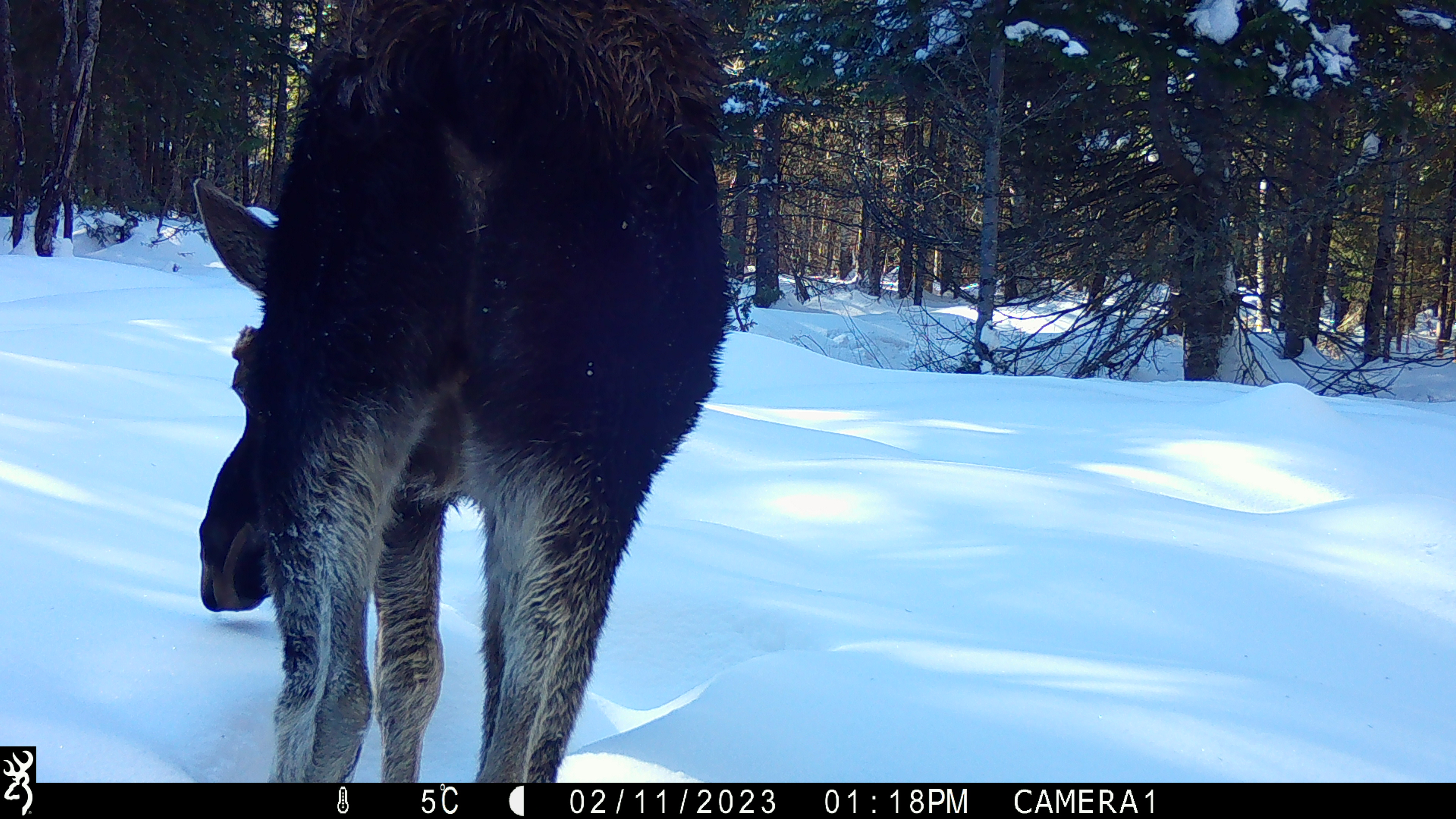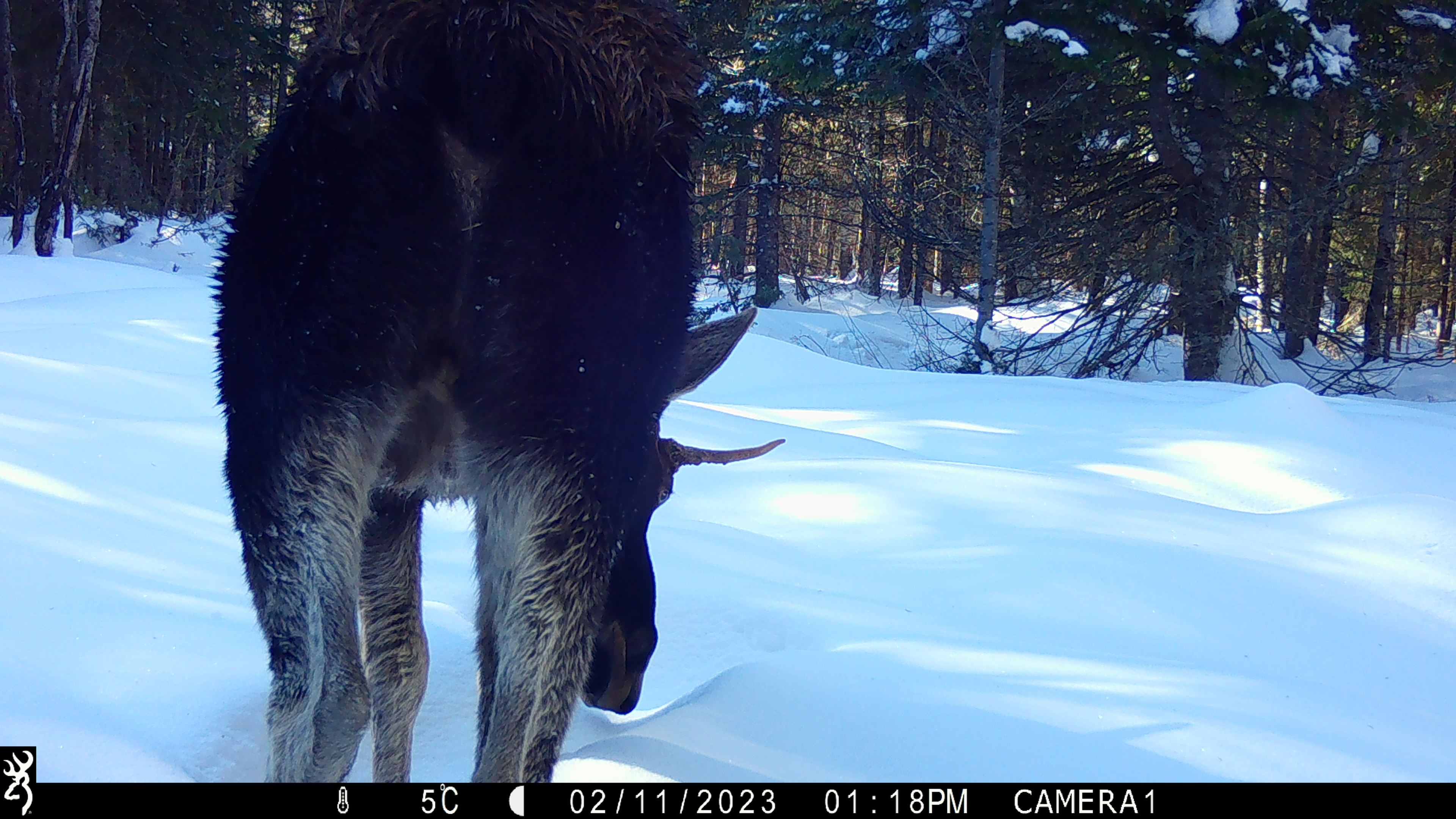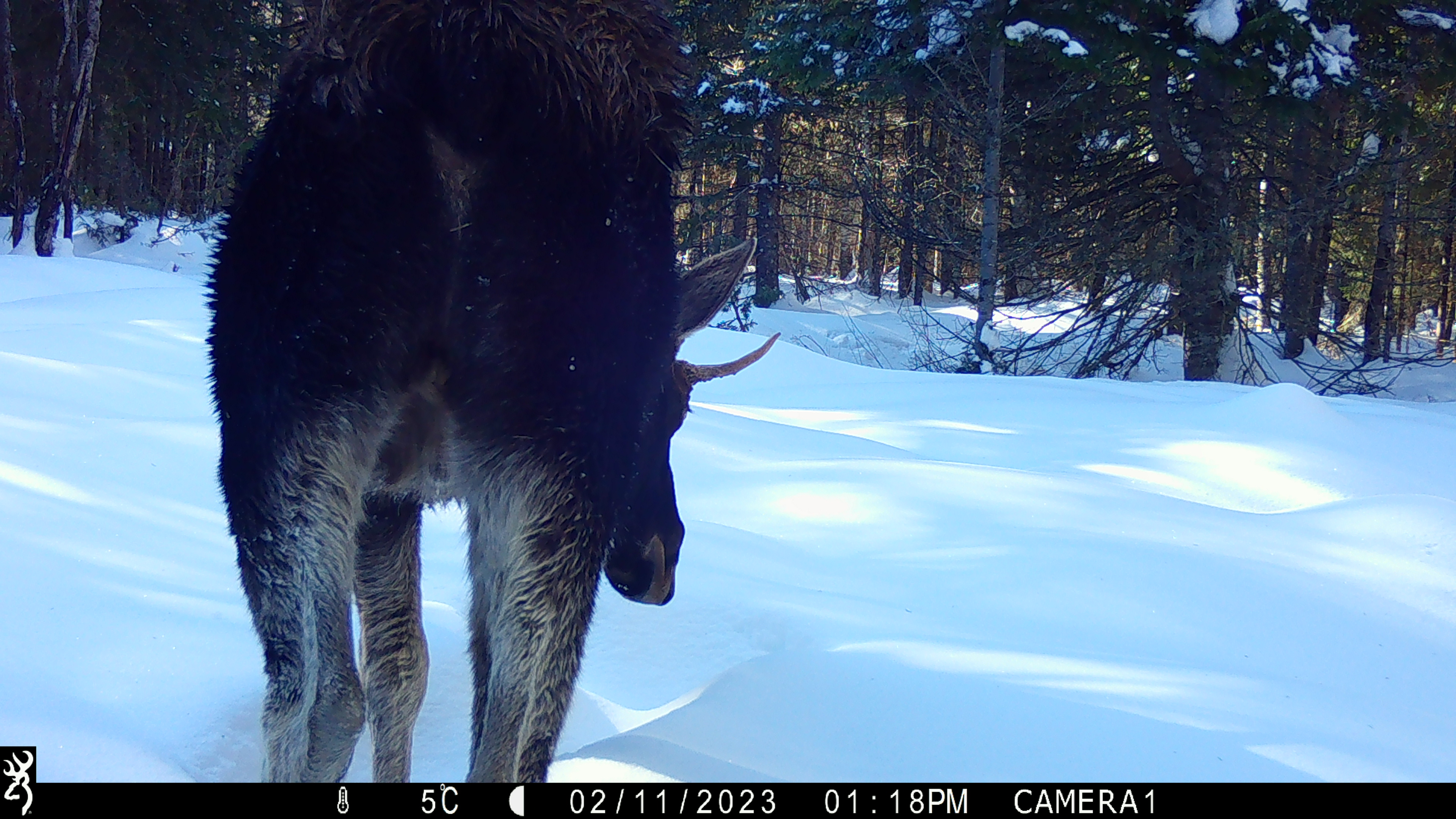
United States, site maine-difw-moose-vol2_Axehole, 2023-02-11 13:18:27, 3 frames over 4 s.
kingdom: Animalia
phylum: Chordata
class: Mammalia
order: Artiodactyla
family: Cervidae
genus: Alces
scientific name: Alces alces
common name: moose